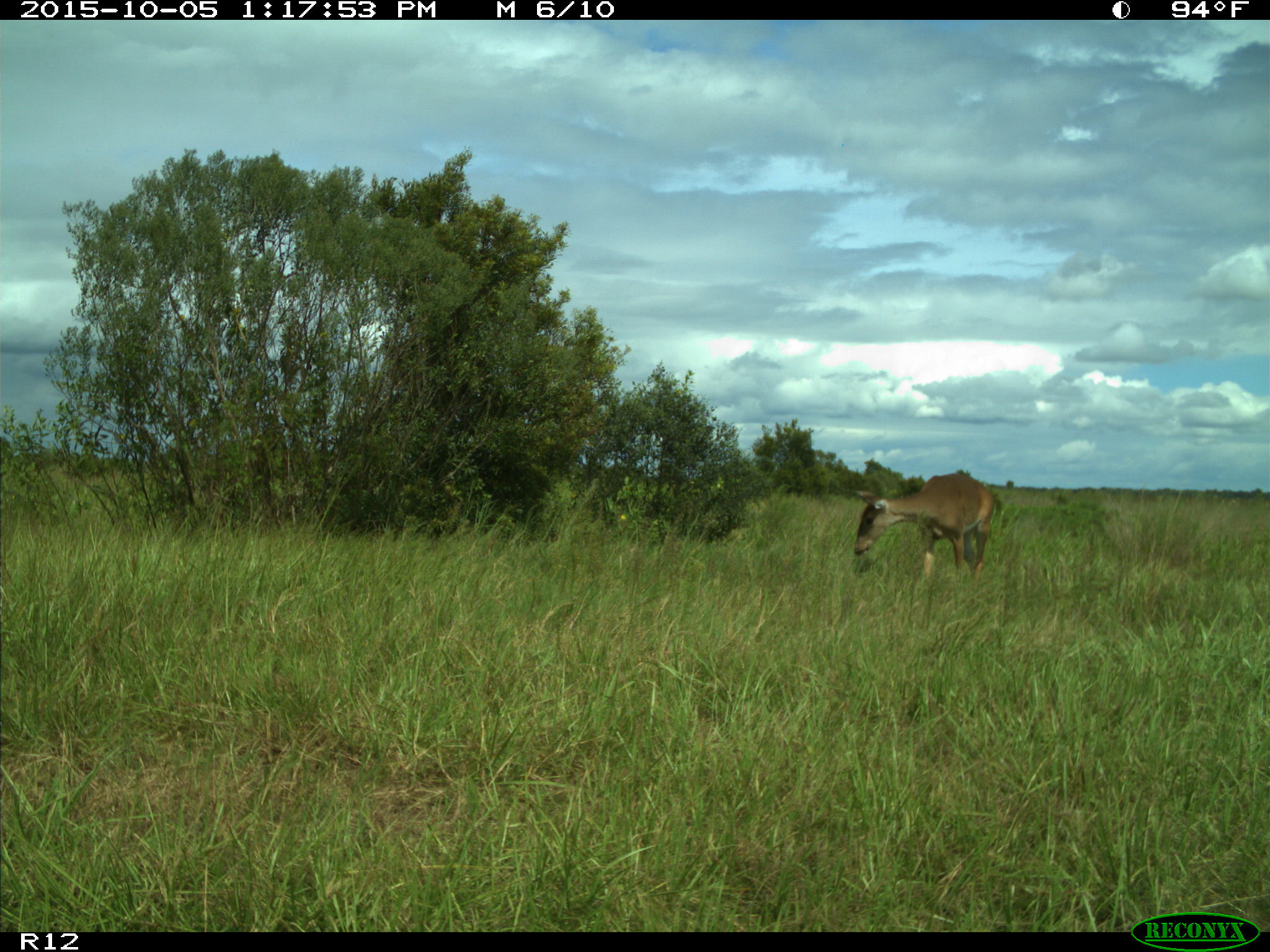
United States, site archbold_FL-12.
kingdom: Animalia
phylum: Chordata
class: Mammalia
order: Artiodactyla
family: Cervidae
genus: Odocoileus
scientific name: Odocoileus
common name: deer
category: unidentified deer